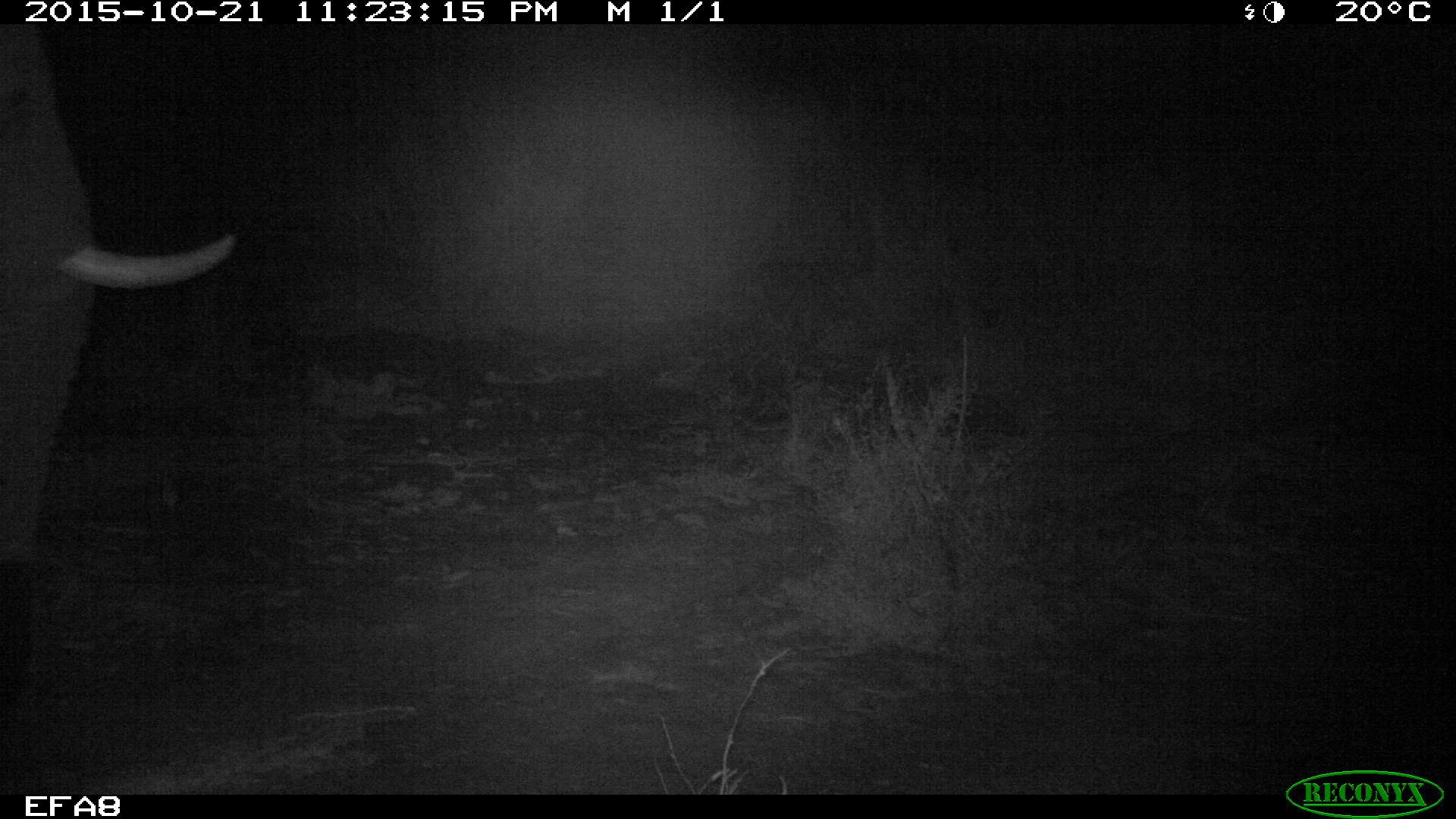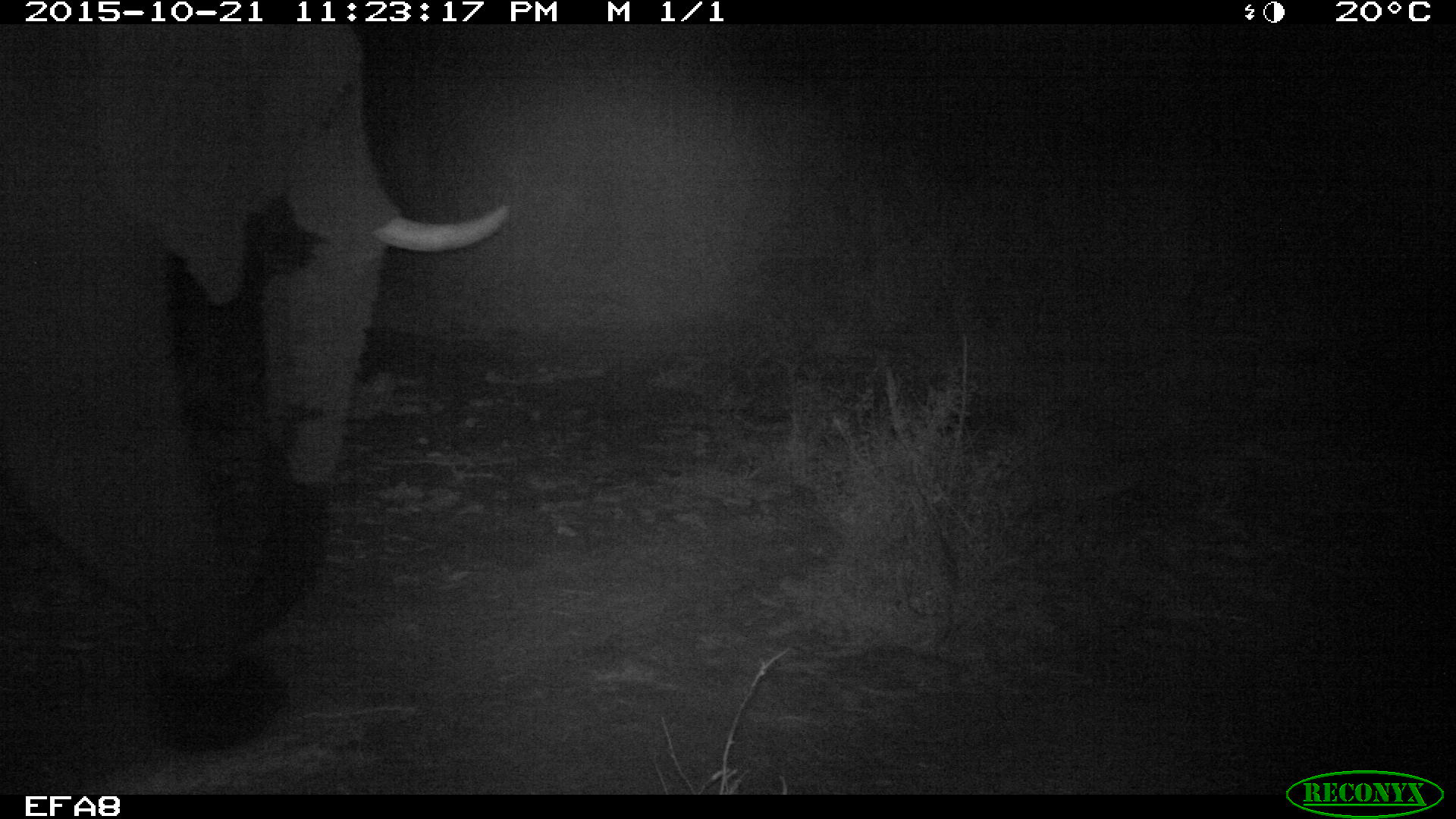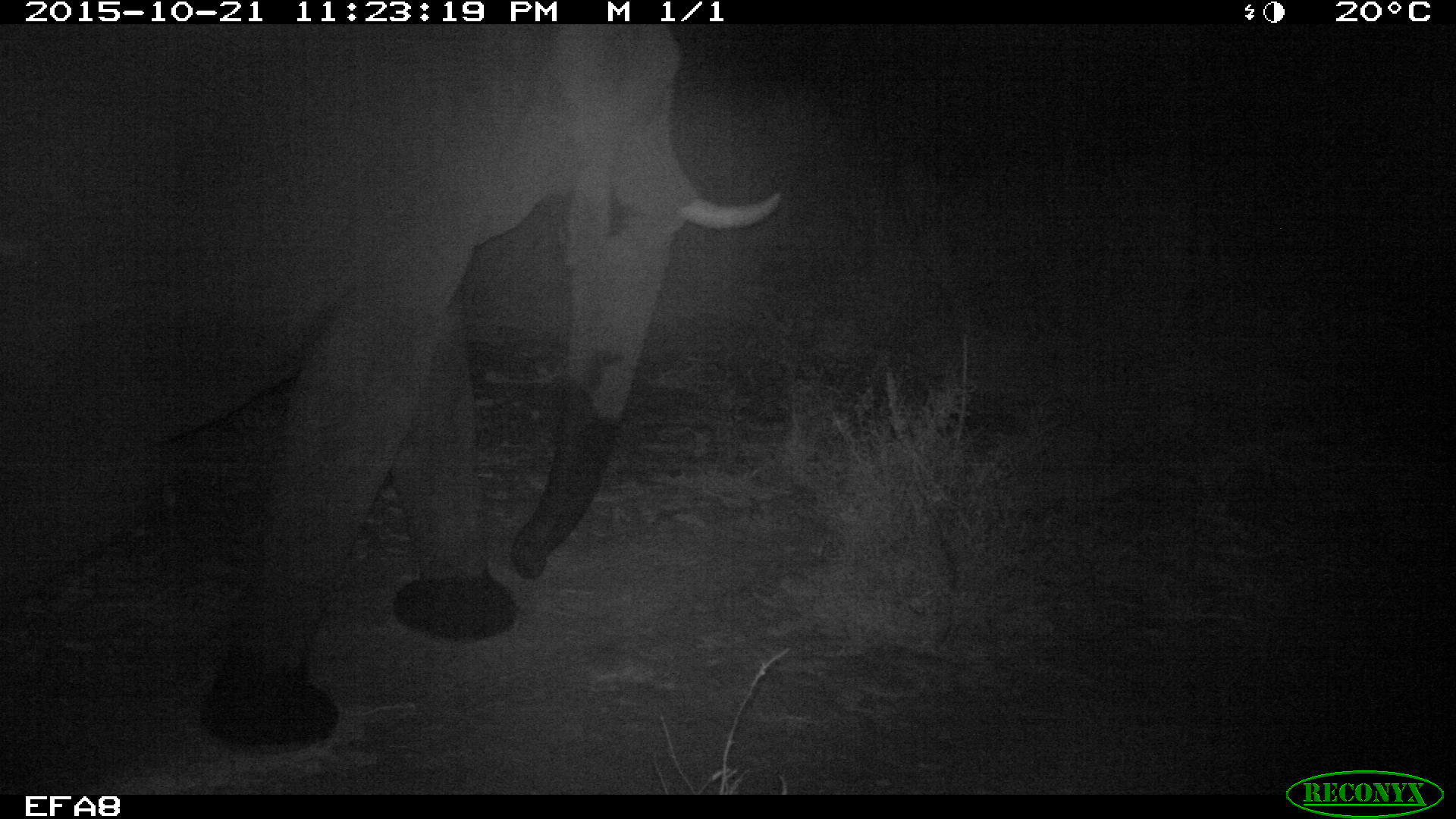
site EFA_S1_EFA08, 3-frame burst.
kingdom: Animalia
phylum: Chordata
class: Mammalia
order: Proboscidea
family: Elephantidae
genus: Loxodonta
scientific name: Loxodonta africana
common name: african bush elephant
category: elephant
Elephant (african bush elephant) (Loxodonta africana), count 1. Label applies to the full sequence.